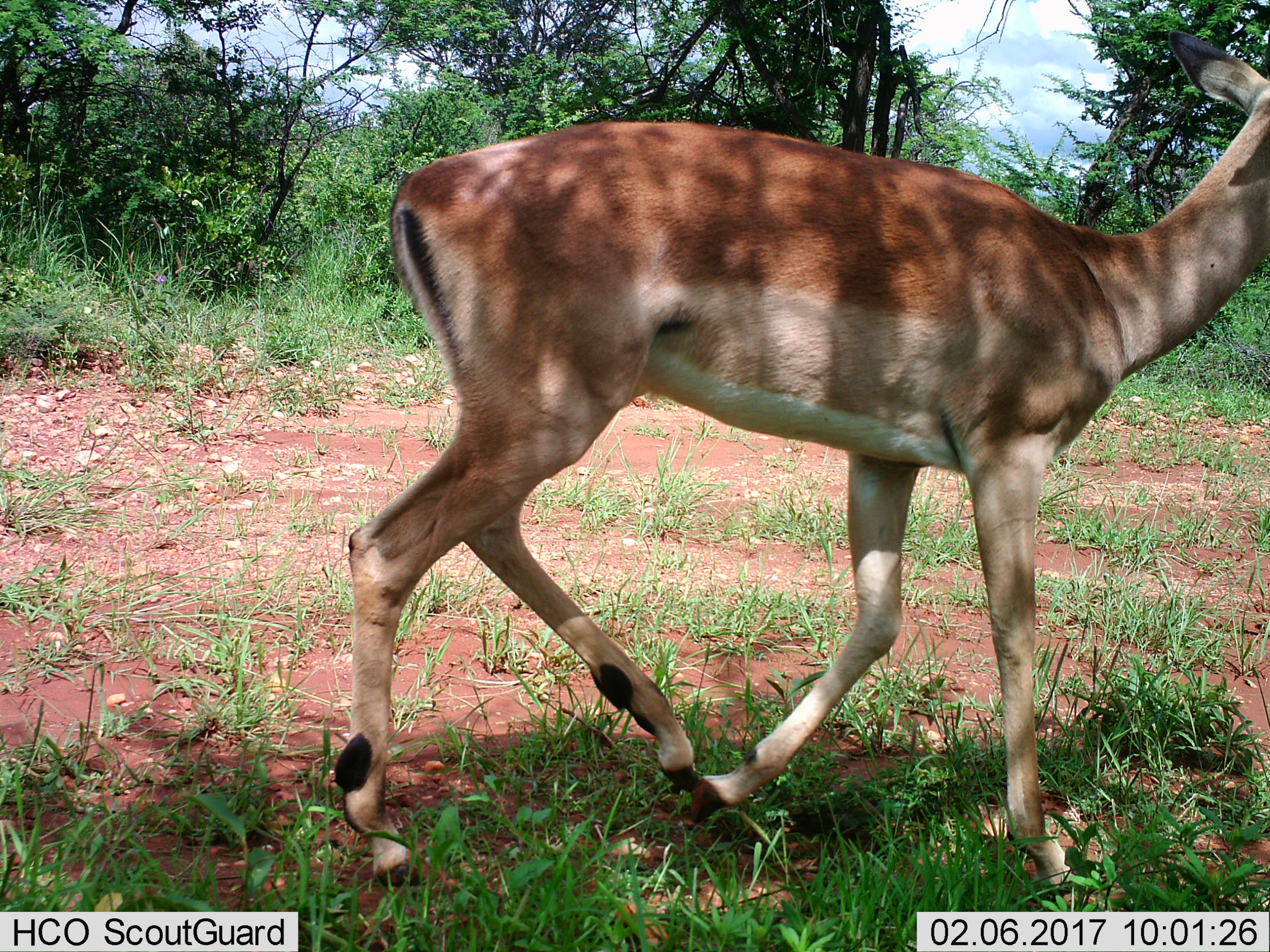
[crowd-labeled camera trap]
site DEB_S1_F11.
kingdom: Animalia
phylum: Chordata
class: Mammalia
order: Artiodactyla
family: Bovidae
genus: Aepyceros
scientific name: Aepyceros melampus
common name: impala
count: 1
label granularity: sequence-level